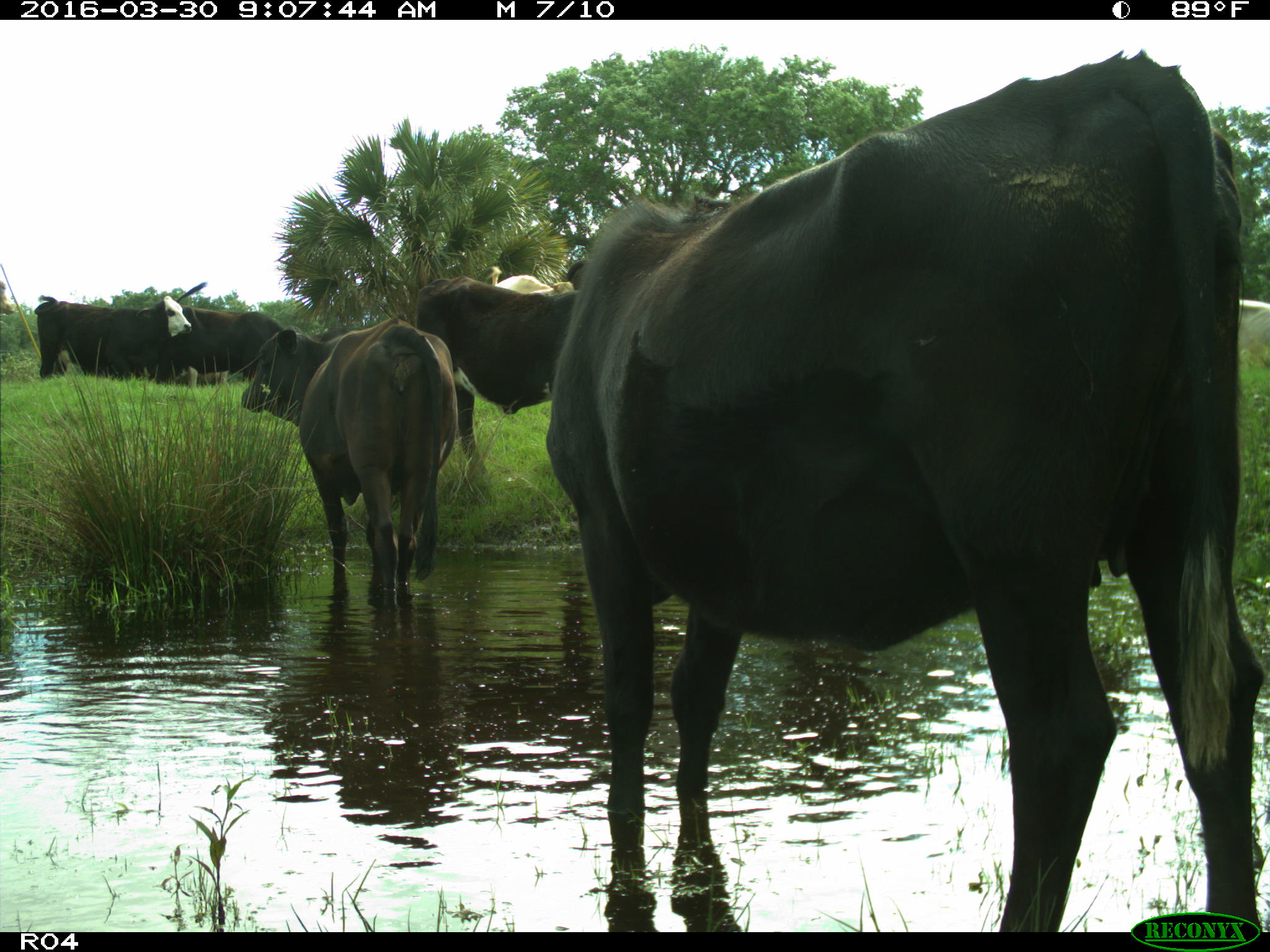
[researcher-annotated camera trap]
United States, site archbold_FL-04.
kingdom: Animalia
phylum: Chordata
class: Mammalia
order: Artiodactyla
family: Bovidae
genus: Bos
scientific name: Bos taurus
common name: domestic cow